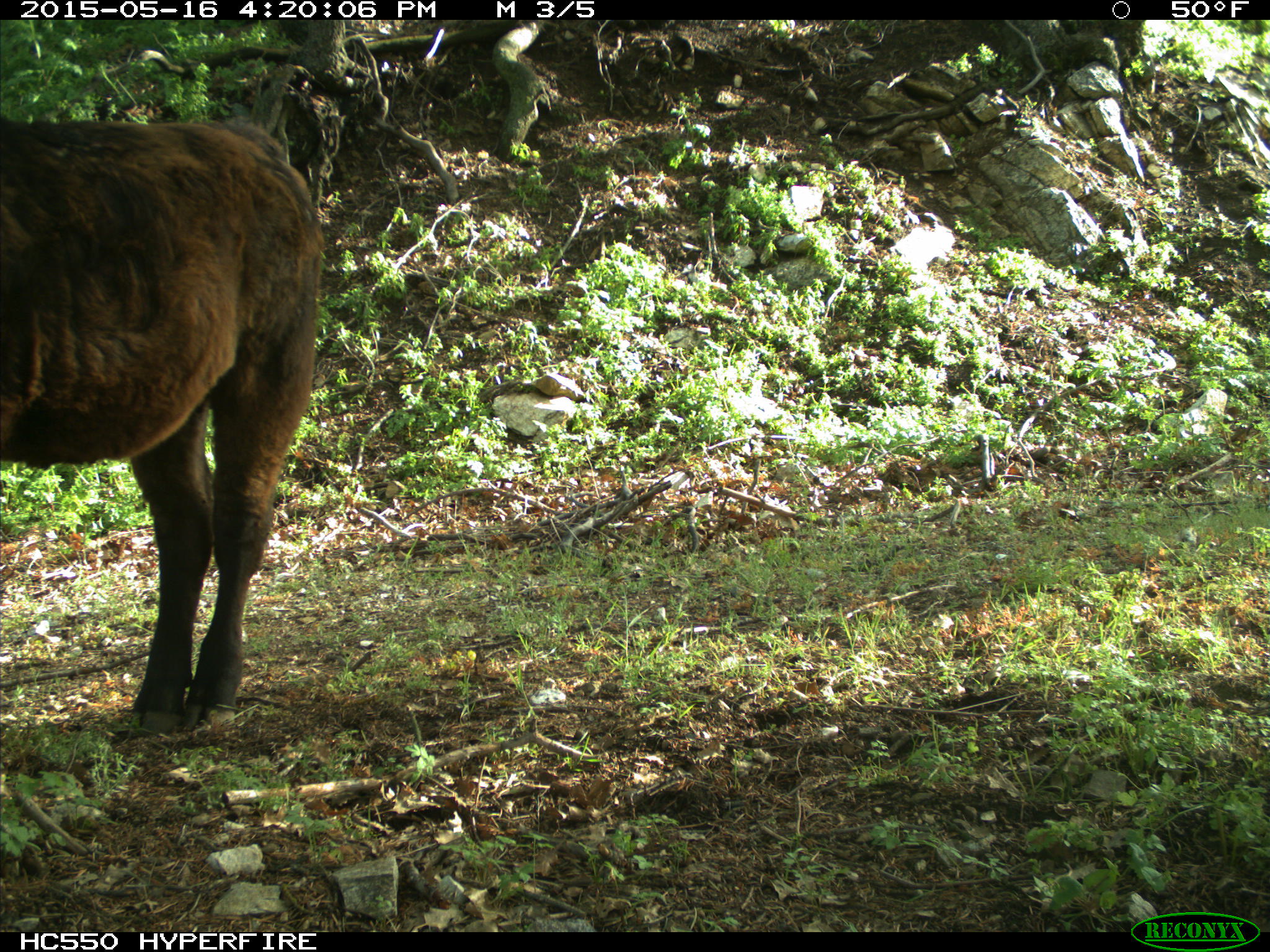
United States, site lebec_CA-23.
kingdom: Animalia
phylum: Chordata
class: Mammalia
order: Artiodactyla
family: Bovidae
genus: Bos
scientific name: Bos taurus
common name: domestic cow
Bos taurus (domestic cow).